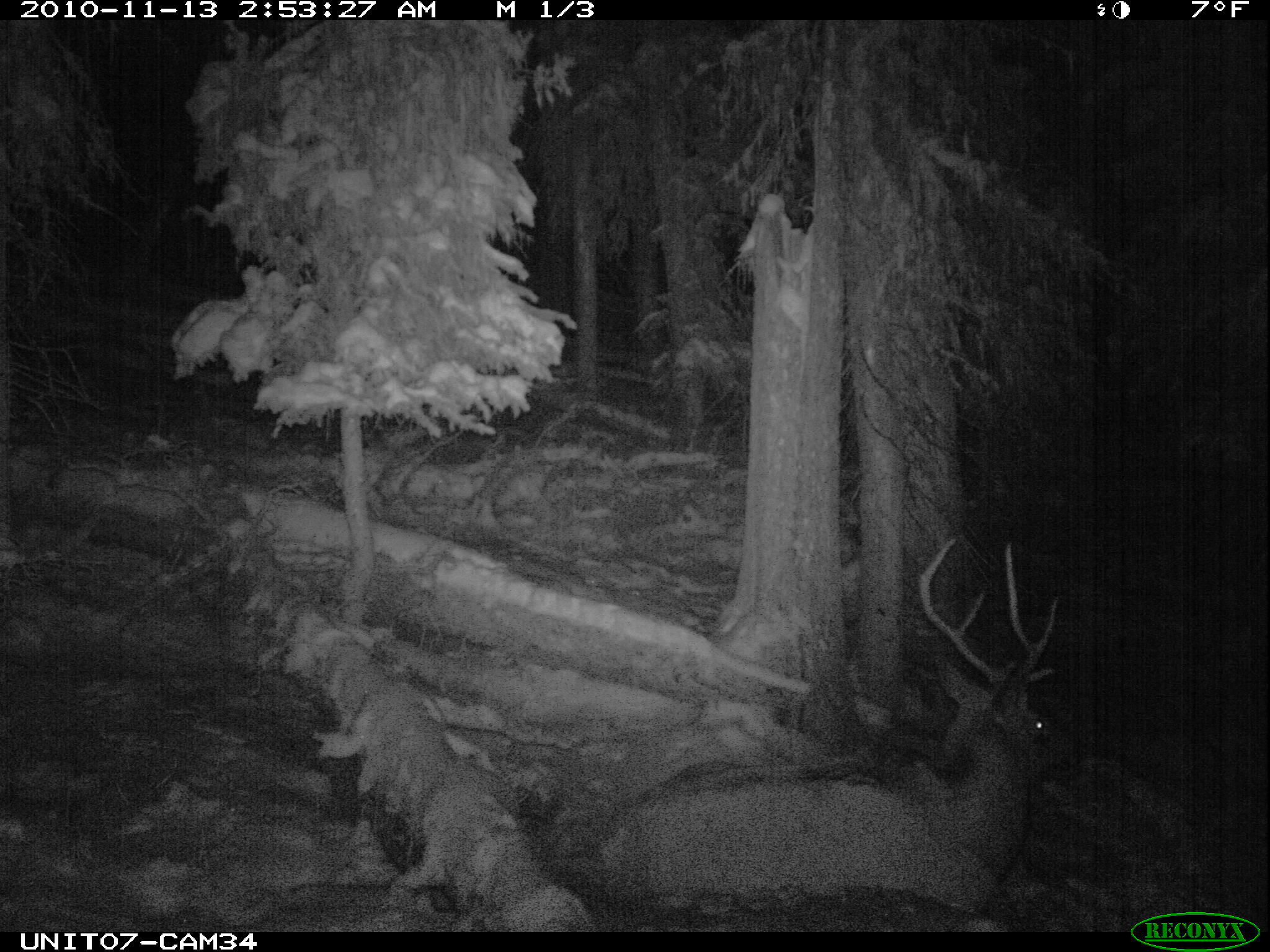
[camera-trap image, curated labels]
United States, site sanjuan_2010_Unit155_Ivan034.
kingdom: Animalia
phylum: Chordata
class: Mammalia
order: Artiodactyla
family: Cervidae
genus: Cervus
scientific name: Cervus elaphus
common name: red deer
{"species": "Cervus elaphus (red deer)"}